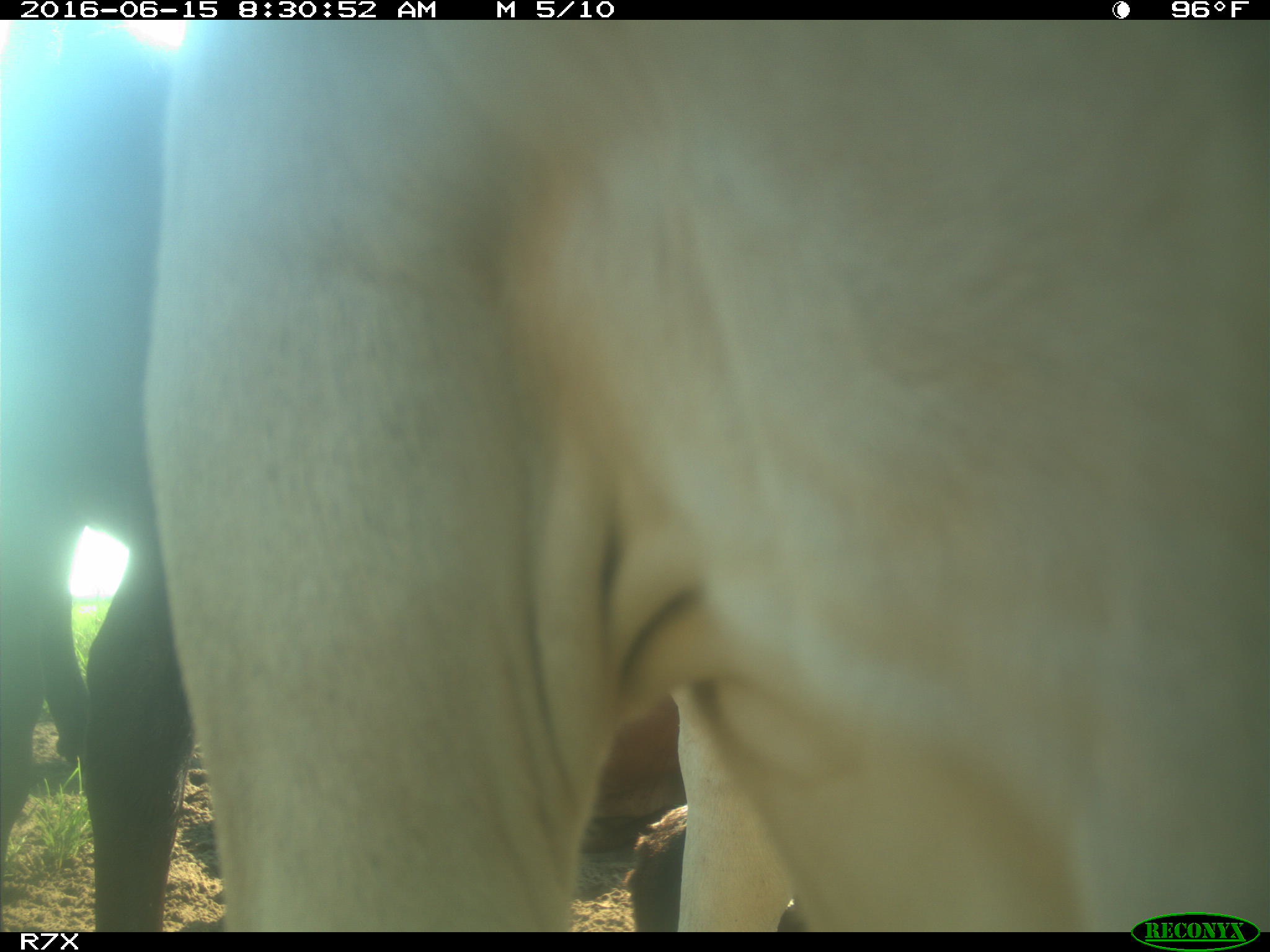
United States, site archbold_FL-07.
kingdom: Animalia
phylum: Chordata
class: Mammalia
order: Artiodactyla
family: Bovidae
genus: Bos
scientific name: Bos taurus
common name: domestic cow